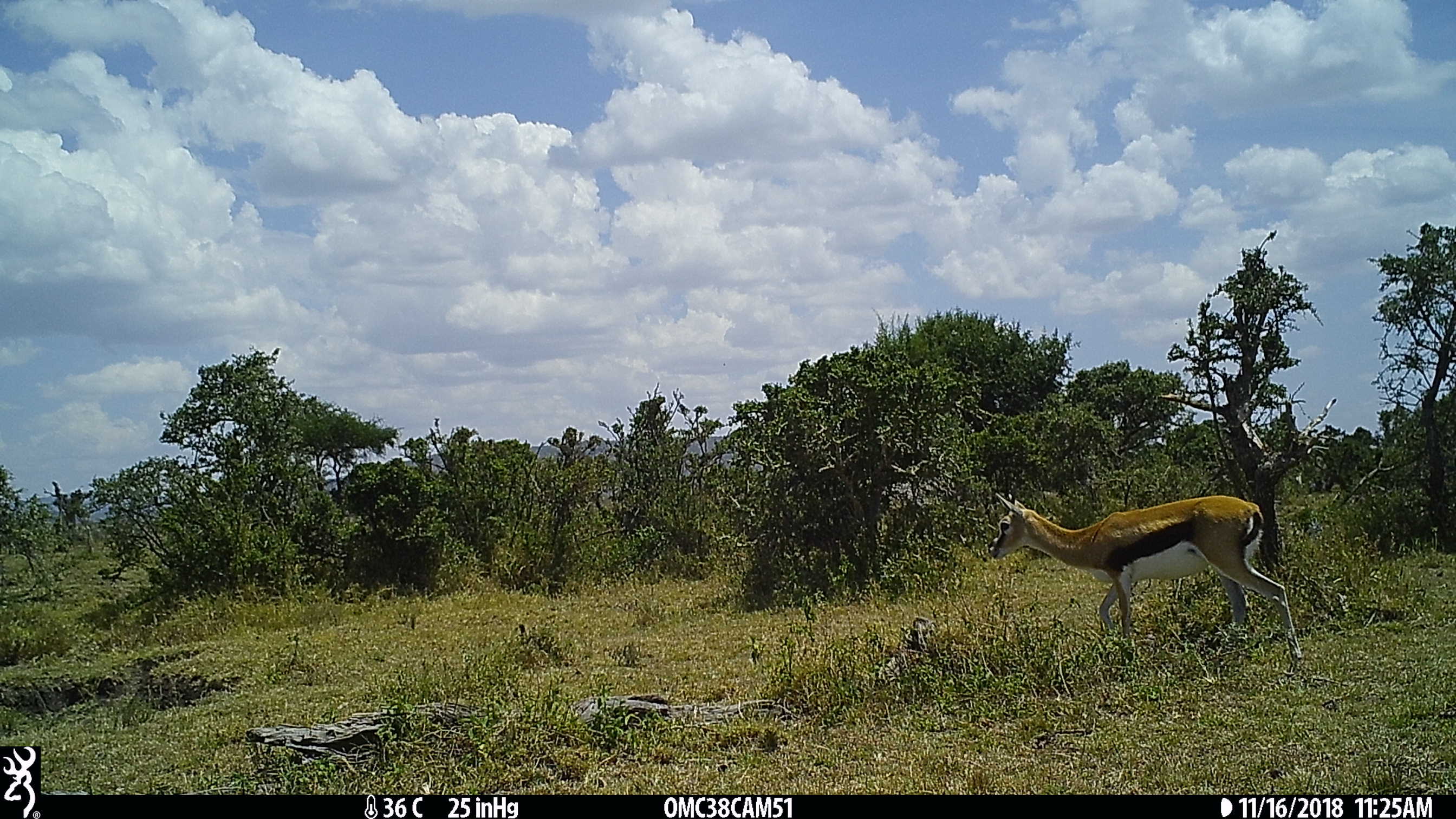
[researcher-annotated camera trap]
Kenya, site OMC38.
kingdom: Animalia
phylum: Chordata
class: Mammalia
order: Artiodactyla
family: Bovidae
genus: Eudorcas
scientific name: Eudorcas thomsonii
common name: thomon's gazelle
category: gazelle thomsons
Gazelle thomsons (thomon's gazelle) (Eudorcas thomsonii).